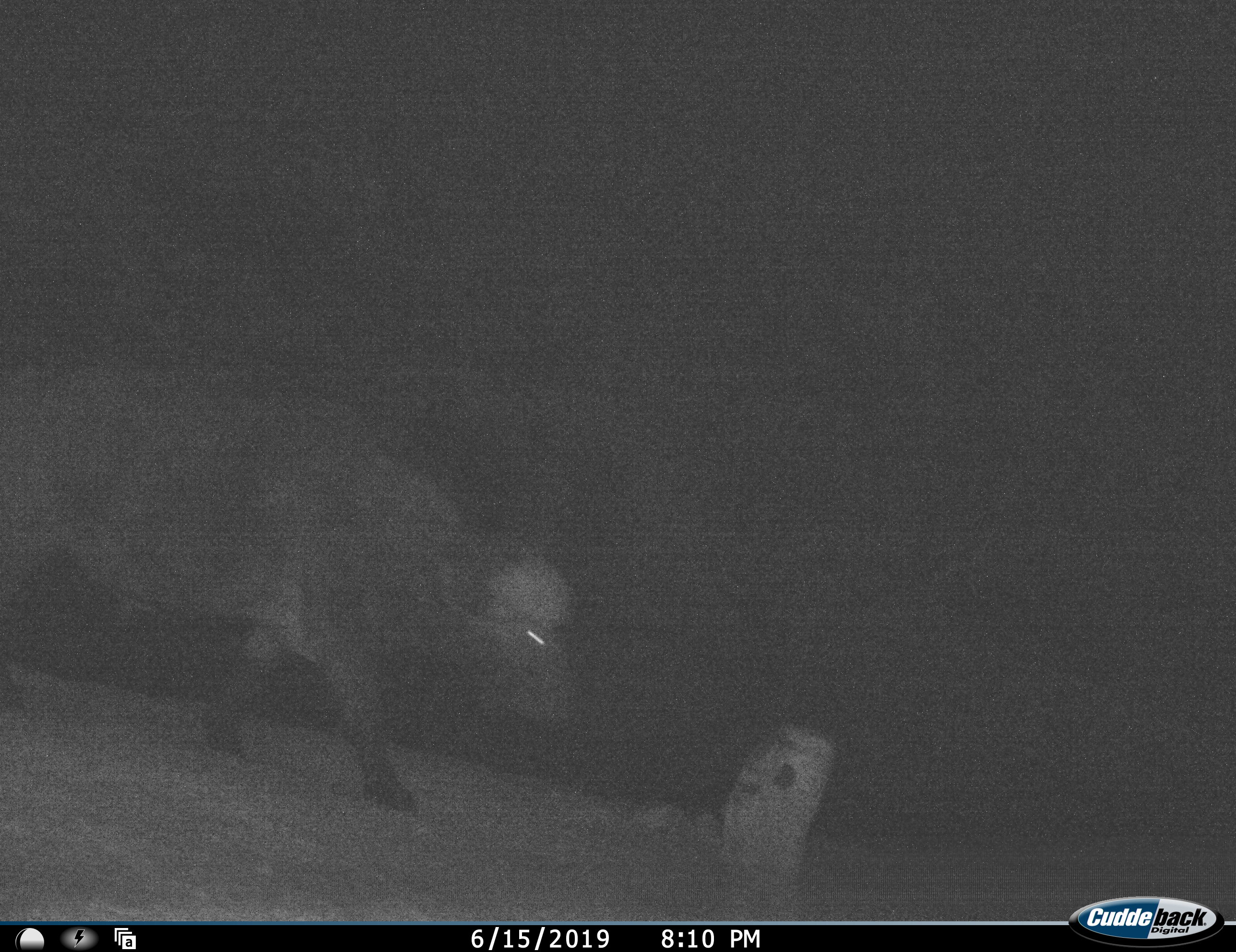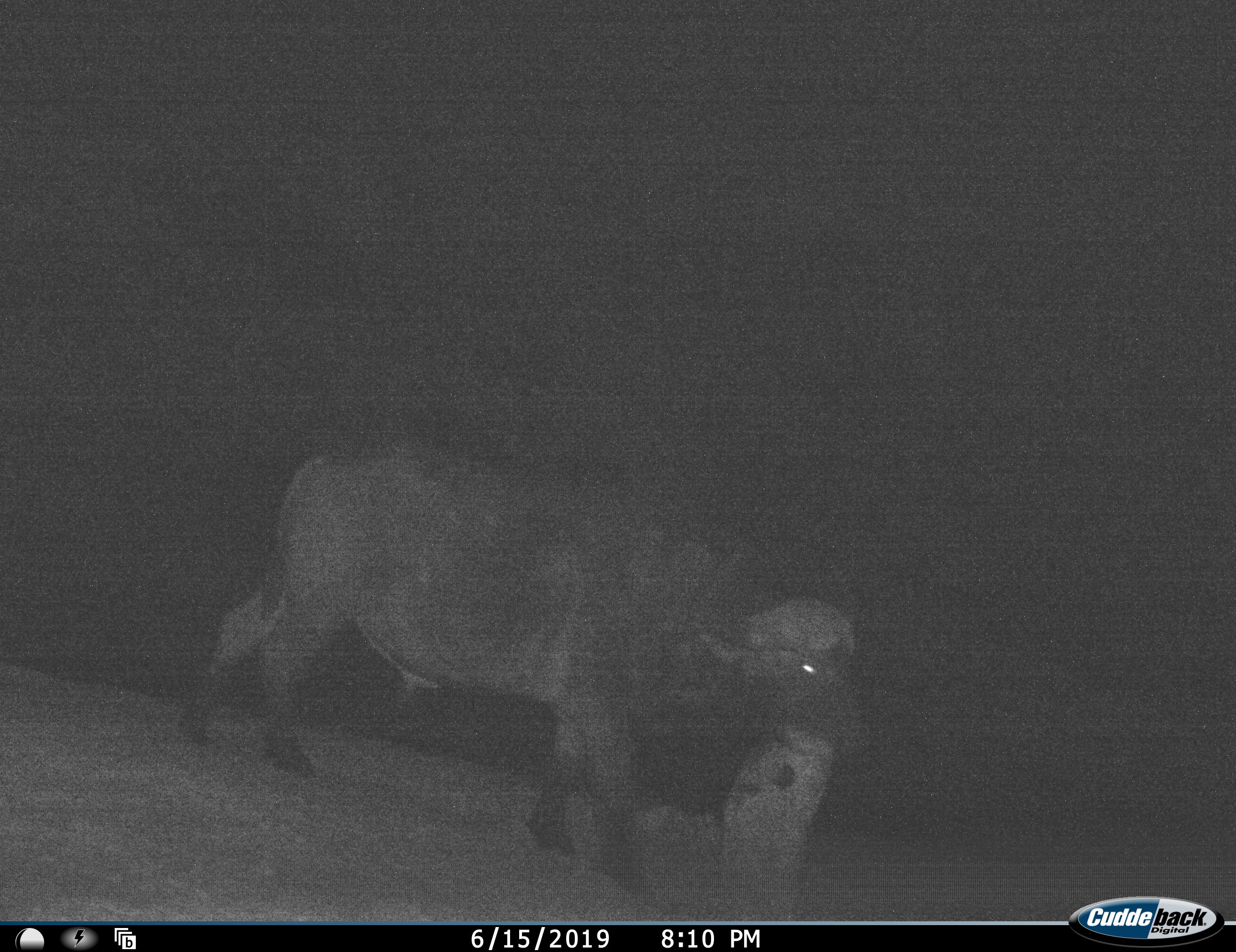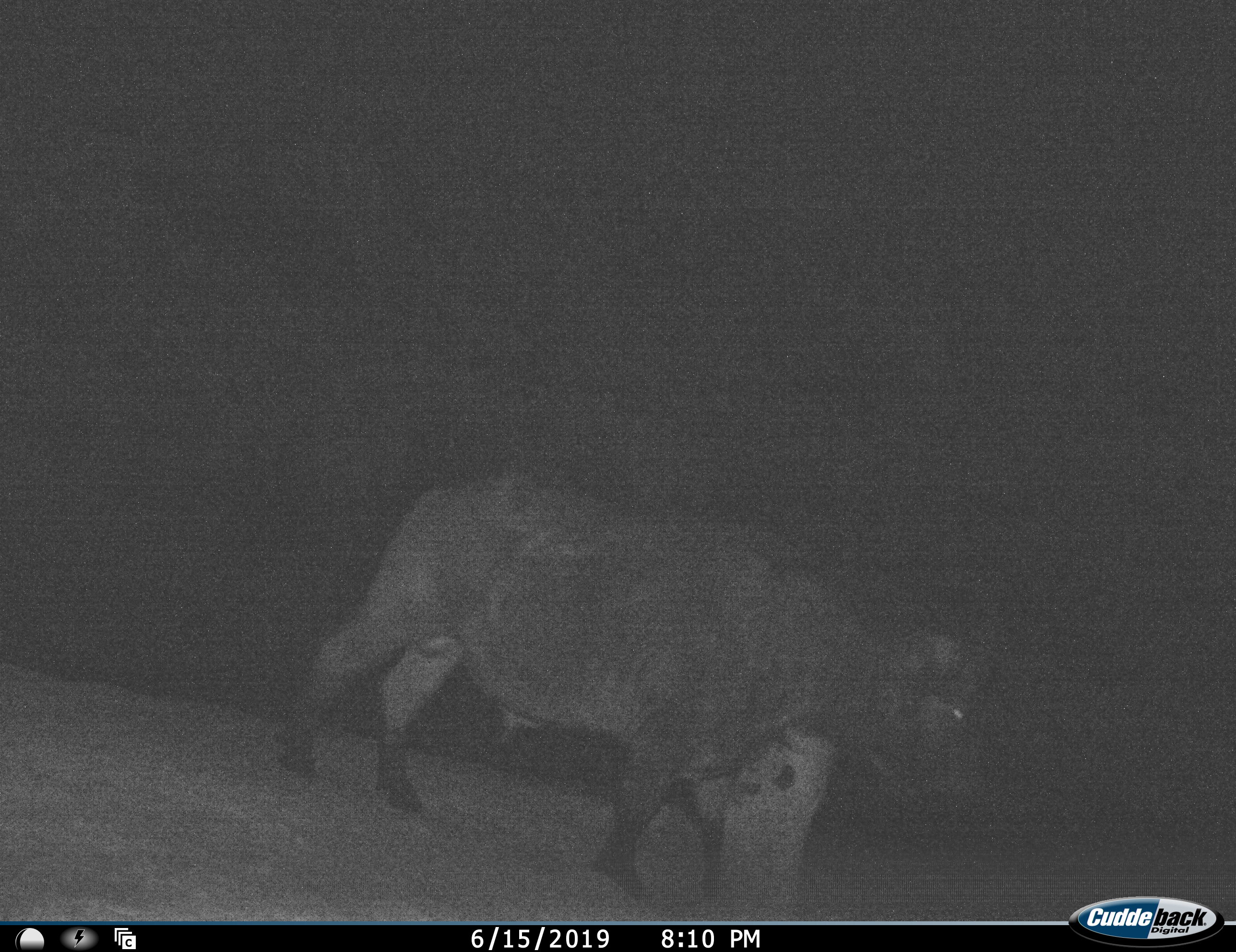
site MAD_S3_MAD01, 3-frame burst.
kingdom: Animalia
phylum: Chordata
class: Mammalia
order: Artiodactyla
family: Bovidae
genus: Syncerus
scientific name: Syncerus caffer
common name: african buffalo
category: buffalo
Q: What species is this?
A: Buffalo (african buffalo) (Syncerus caffer).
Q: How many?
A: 1.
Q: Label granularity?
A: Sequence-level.